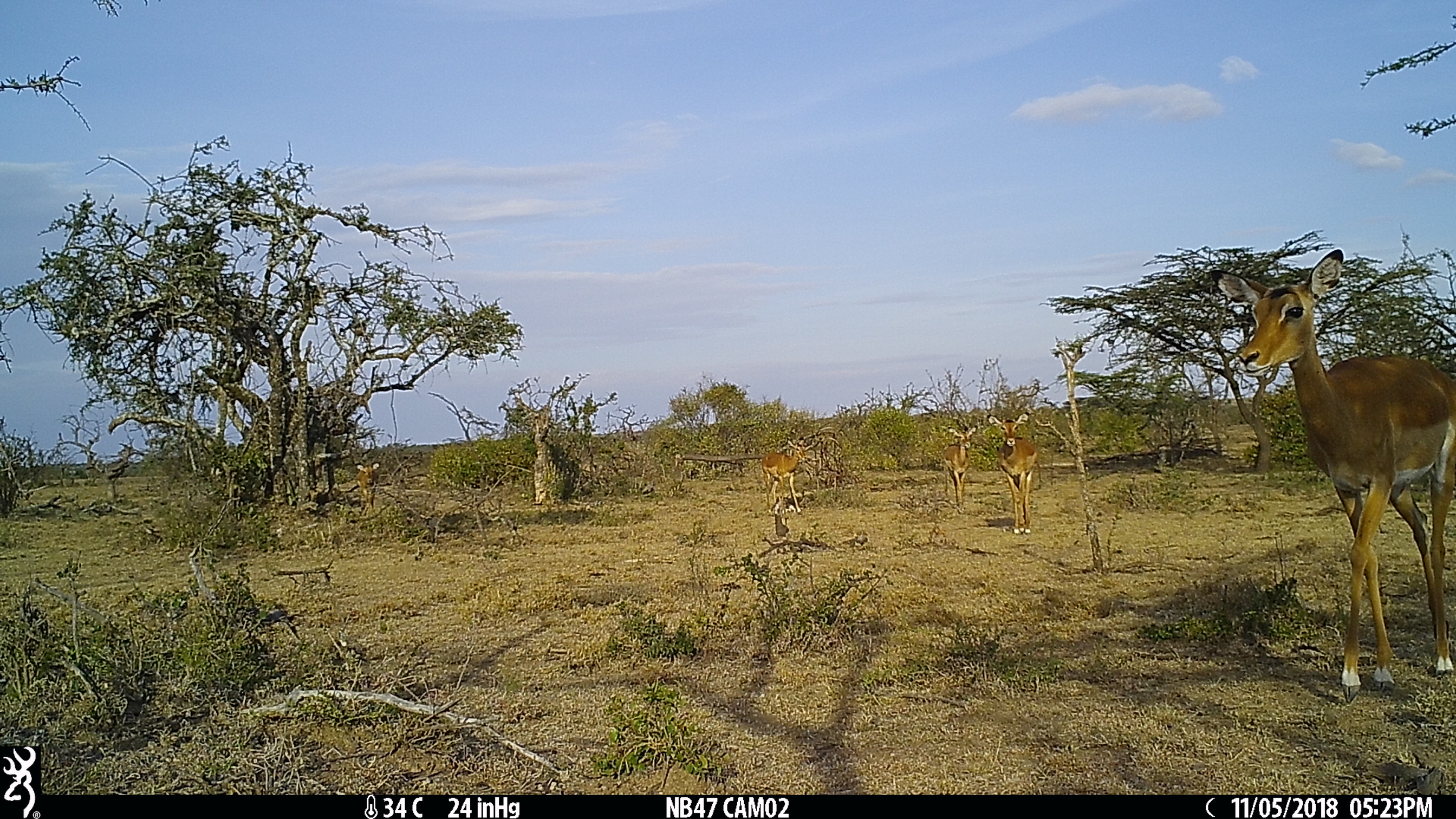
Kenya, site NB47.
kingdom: Animalia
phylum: Chordata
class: Mammalia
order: Artiodactyla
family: Bovidae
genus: Aepyceros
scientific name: Aepyceros melampus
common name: impala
Impala (Aepyceros melampus).